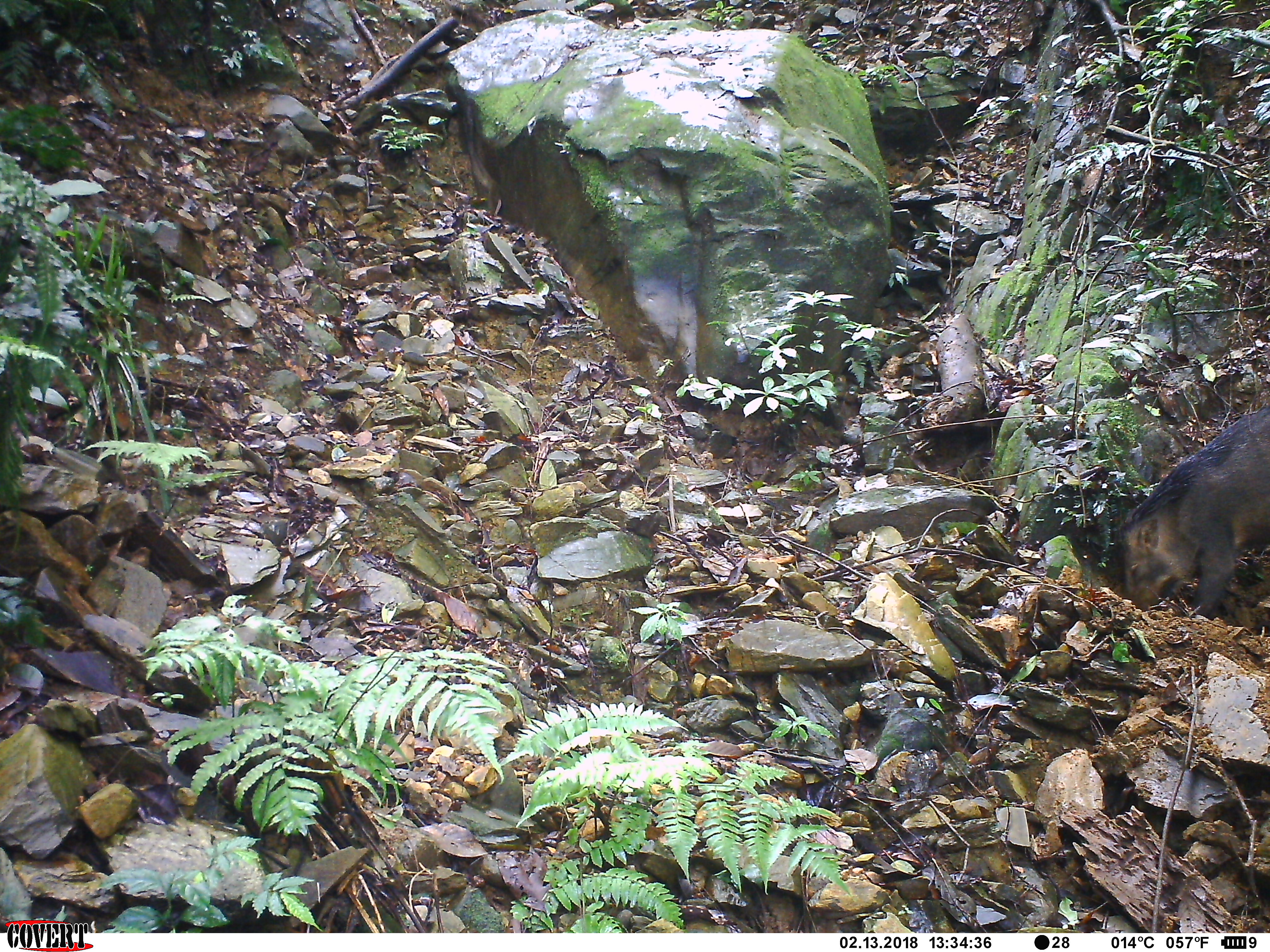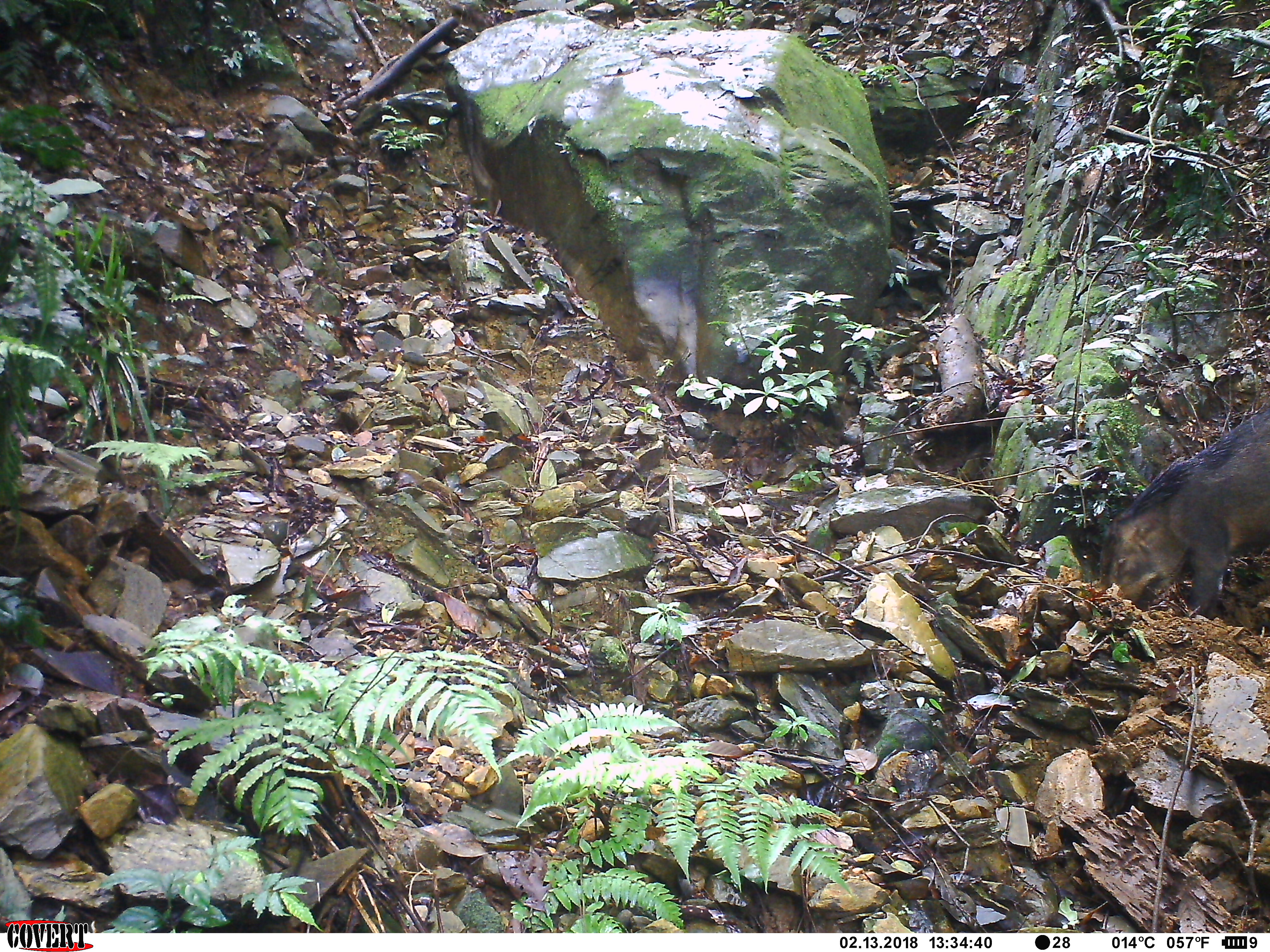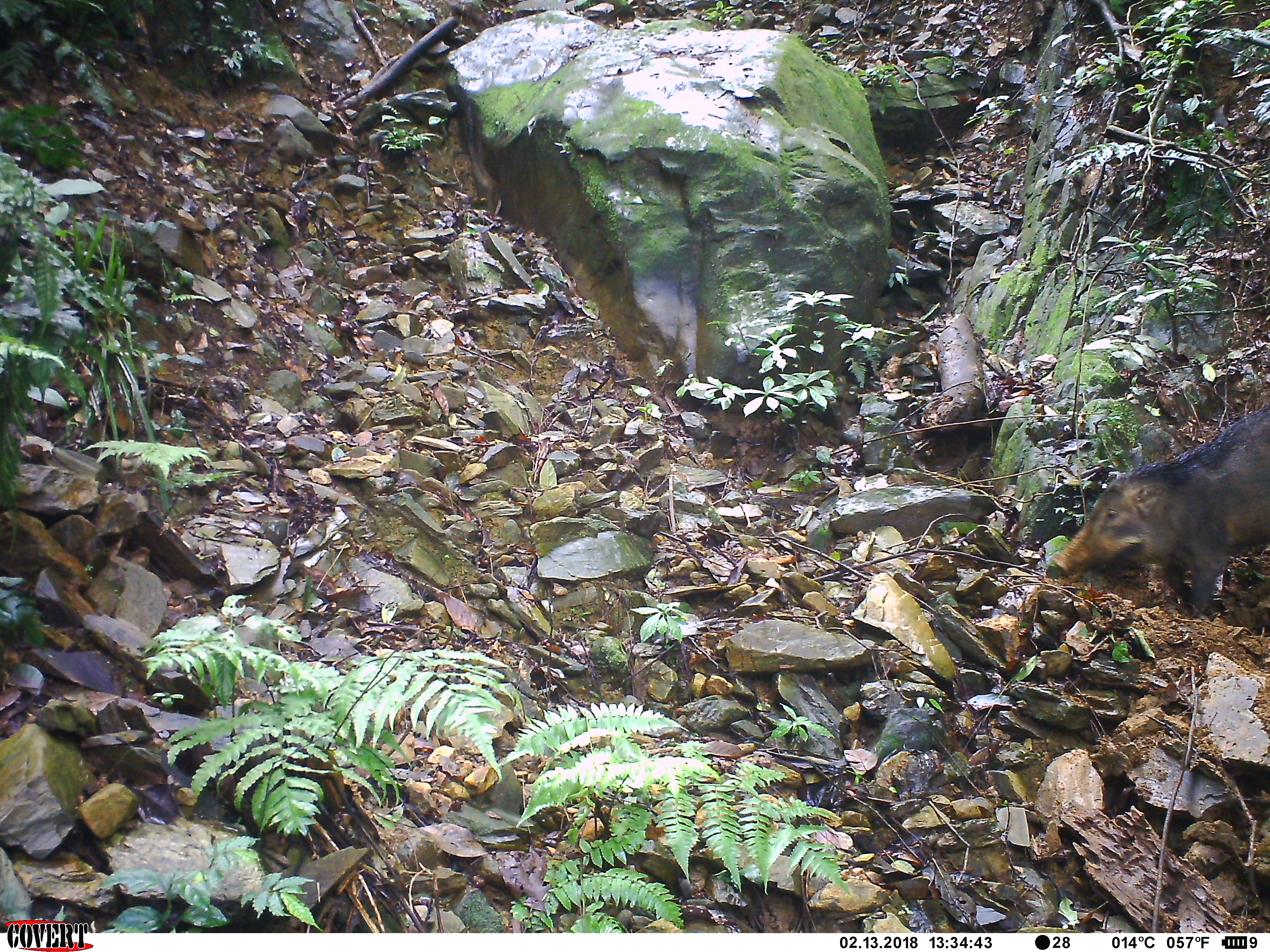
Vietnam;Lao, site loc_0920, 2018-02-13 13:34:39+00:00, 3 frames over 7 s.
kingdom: Animalia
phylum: Chordata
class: Mammalia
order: Artiodactyla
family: Suidae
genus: Sus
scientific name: Sus scrofa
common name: eurasian wild pig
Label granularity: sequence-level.